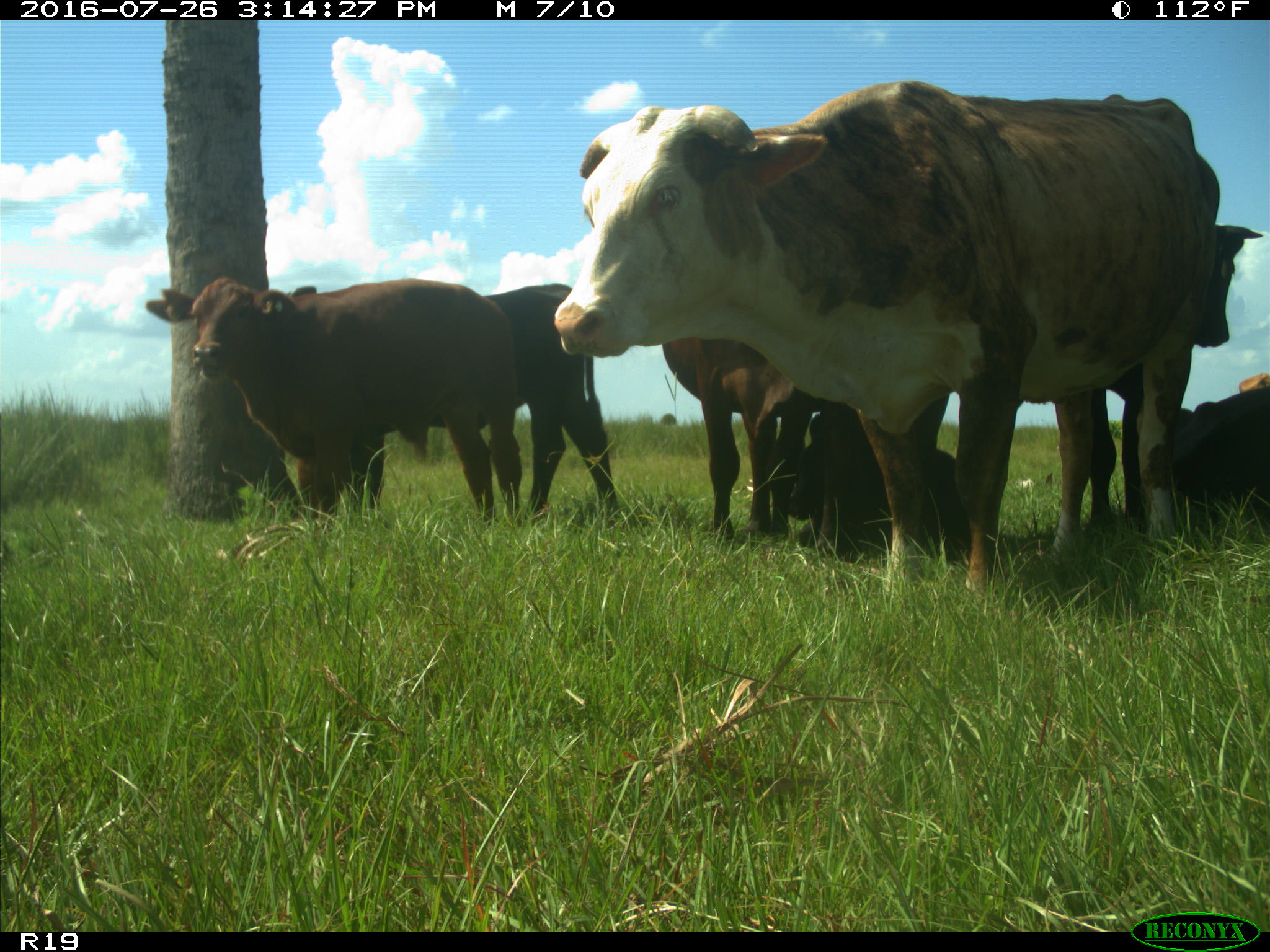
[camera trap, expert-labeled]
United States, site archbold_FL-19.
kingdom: Animalia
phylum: Chordata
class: Mammalia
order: Artiodactyla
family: Bovidae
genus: Bos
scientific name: Bos taurus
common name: domestic cow